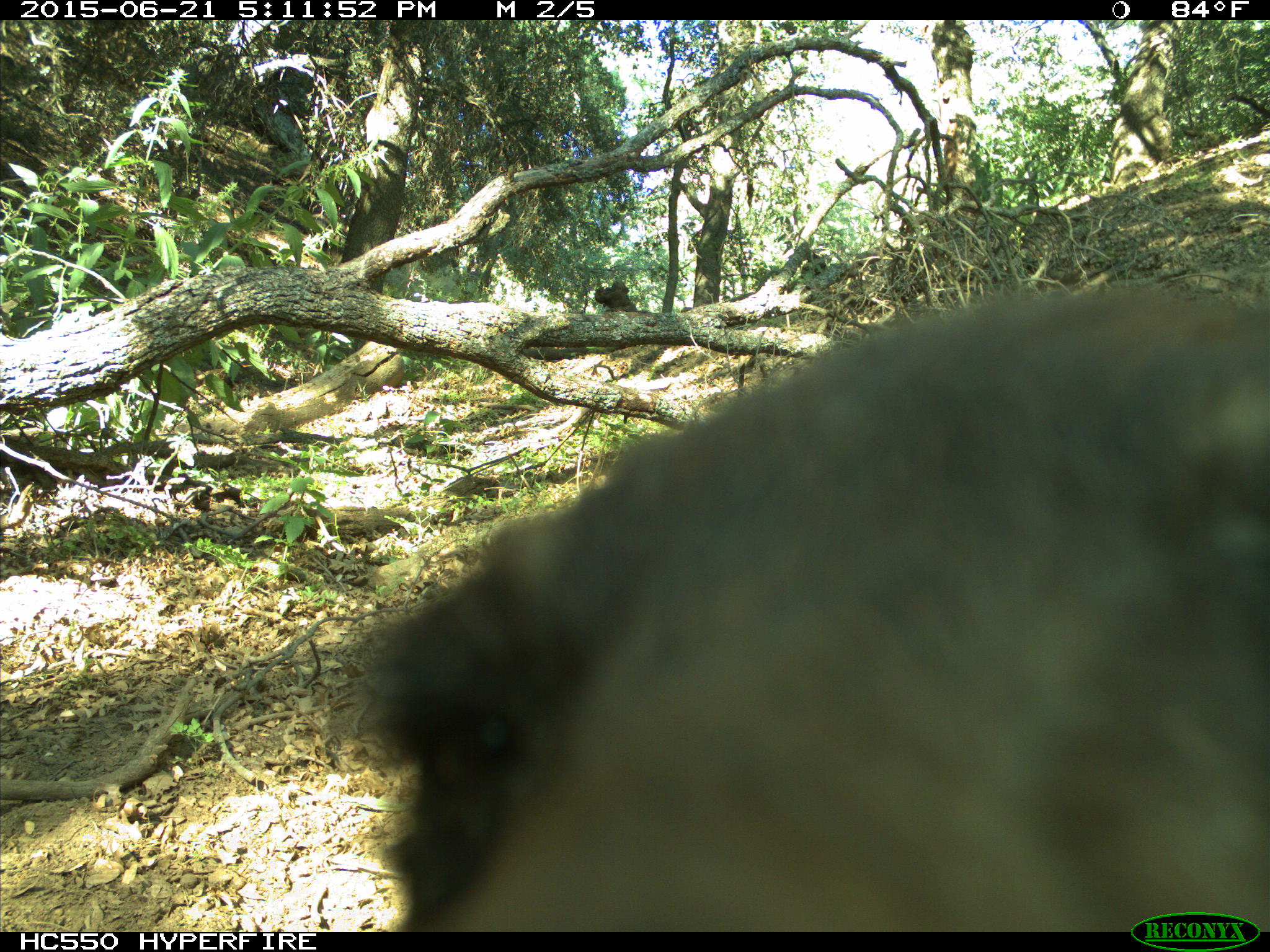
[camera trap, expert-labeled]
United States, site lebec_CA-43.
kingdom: Animalia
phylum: Chordata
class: Mammalia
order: Carnivora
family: Ursidae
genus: Ursus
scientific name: Ursus americanus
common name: american black bear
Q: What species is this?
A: Ursus americanus (american black bear).